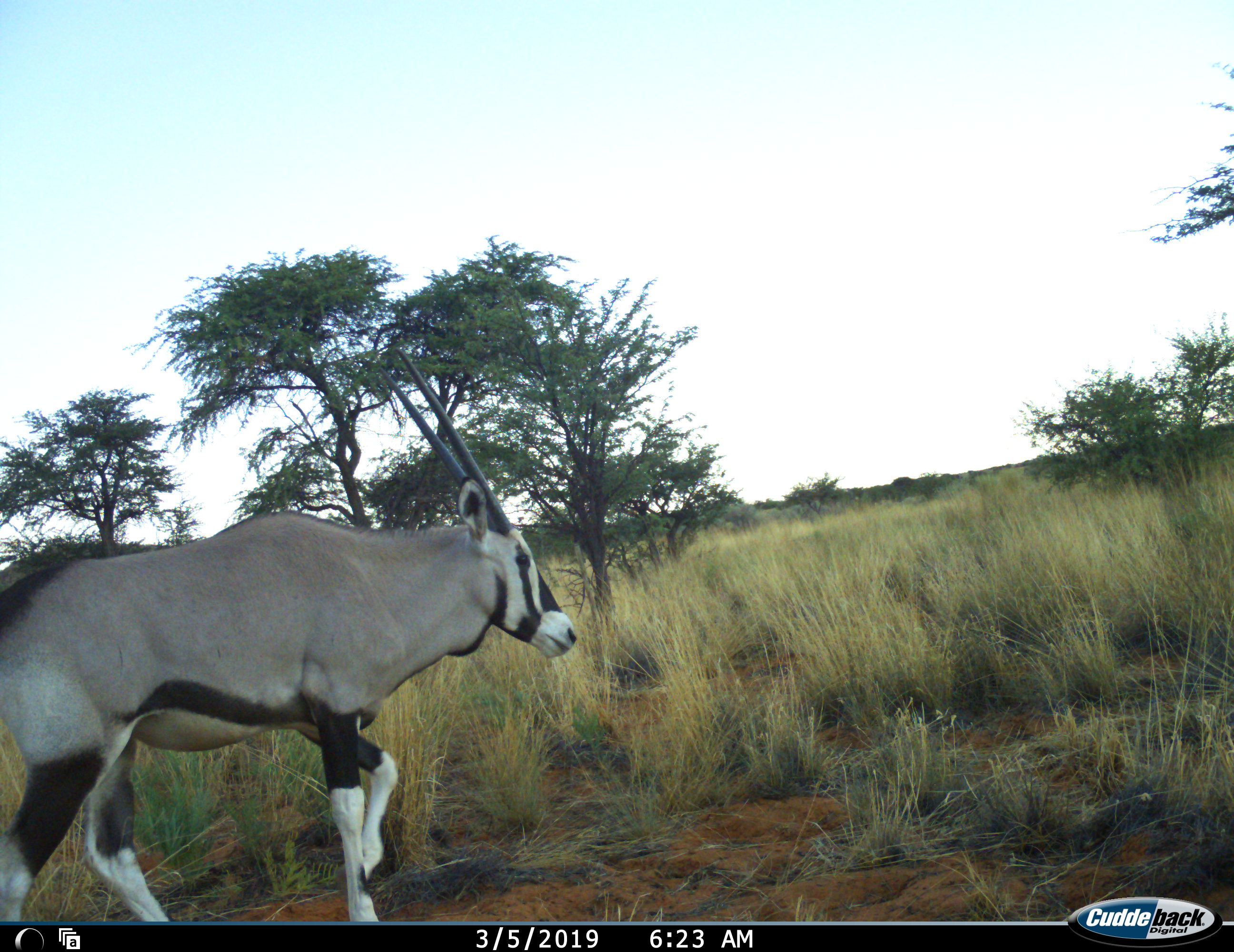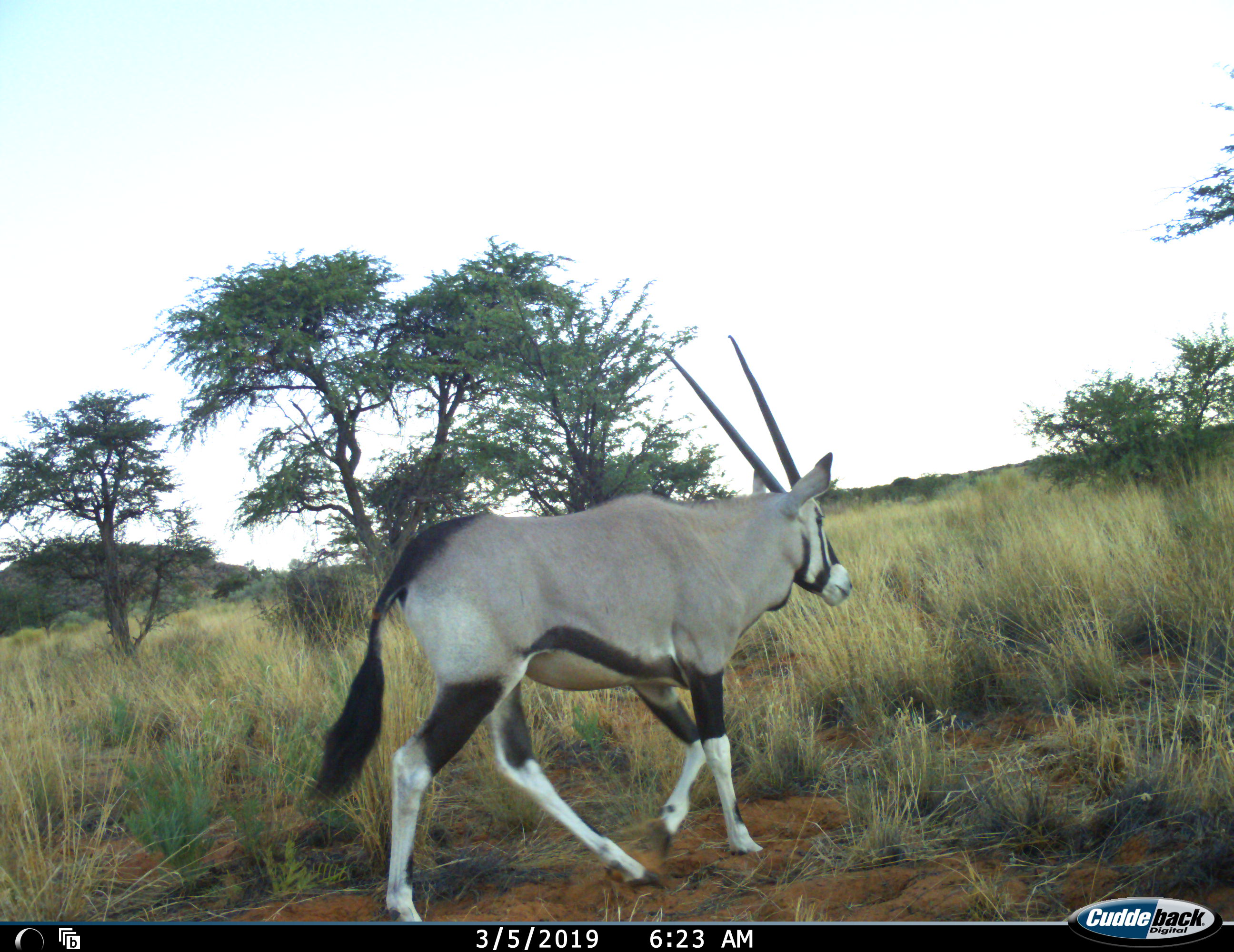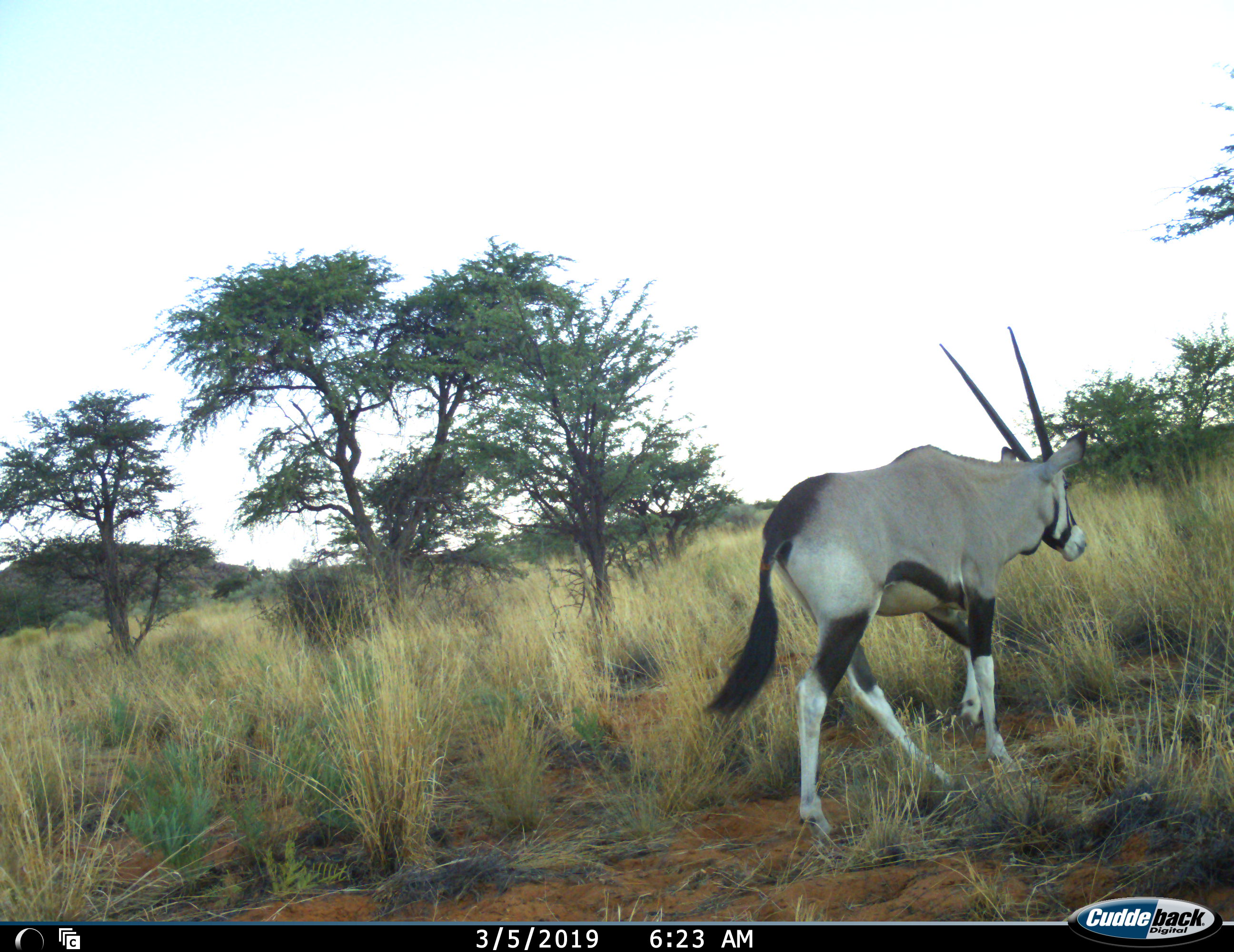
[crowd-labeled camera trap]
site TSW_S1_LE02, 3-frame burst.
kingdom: Animalia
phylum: Chordata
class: Mammalia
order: Artiodactyla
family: Bovidae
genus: Oryx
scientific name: Oryx gazella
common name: gemsbok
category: oryx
Oryx (gemsbok) (Oryx gazella), count 1. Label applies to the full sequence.